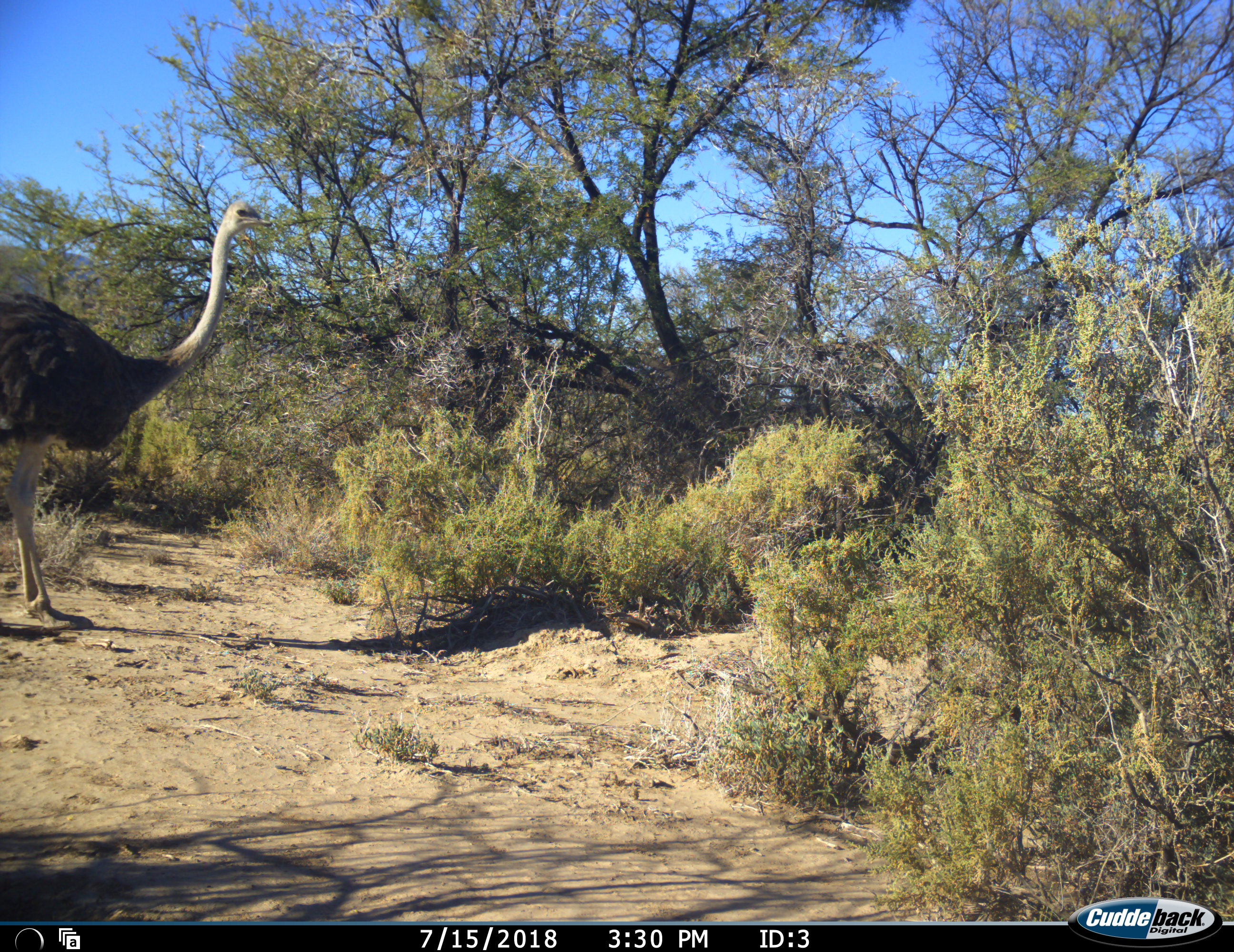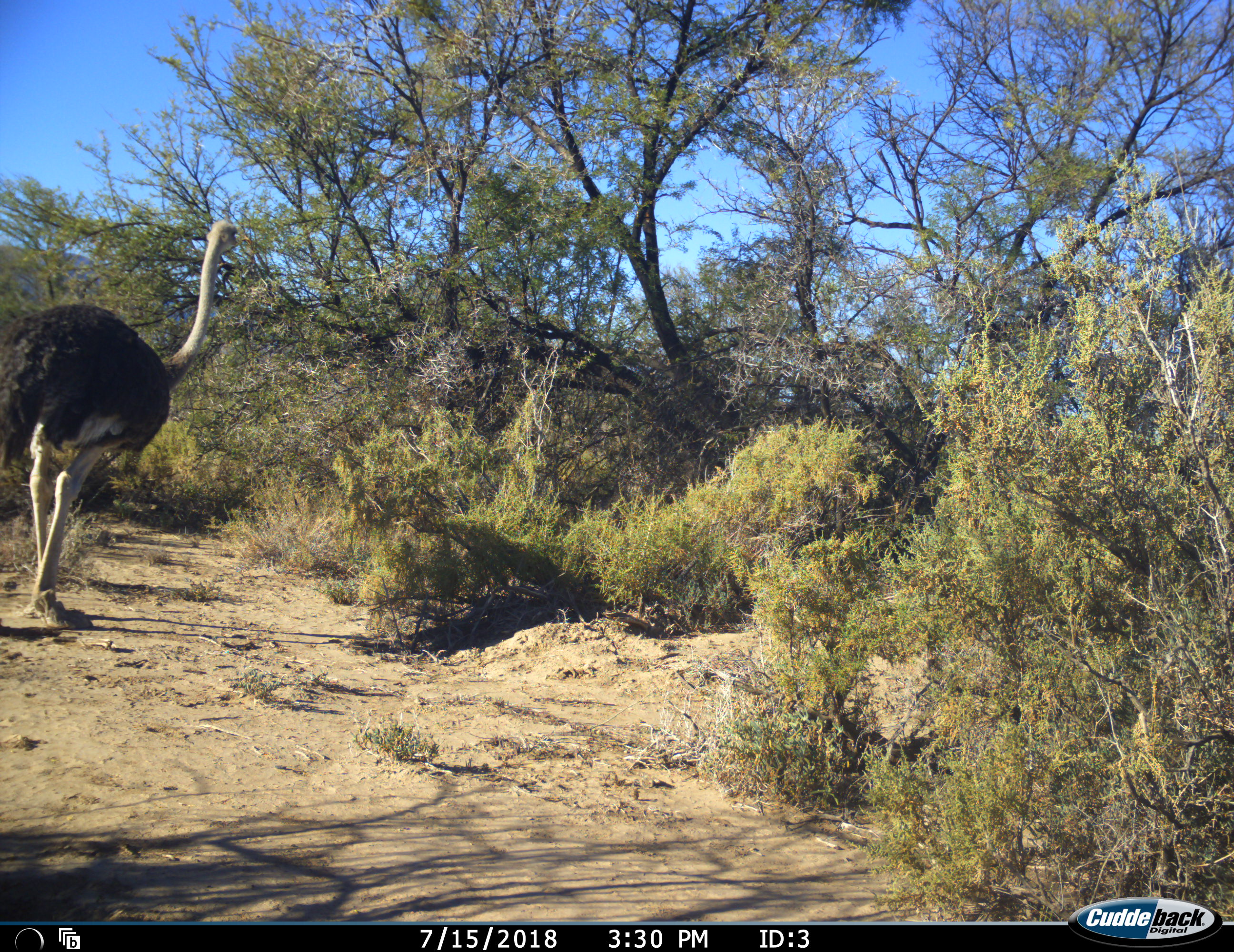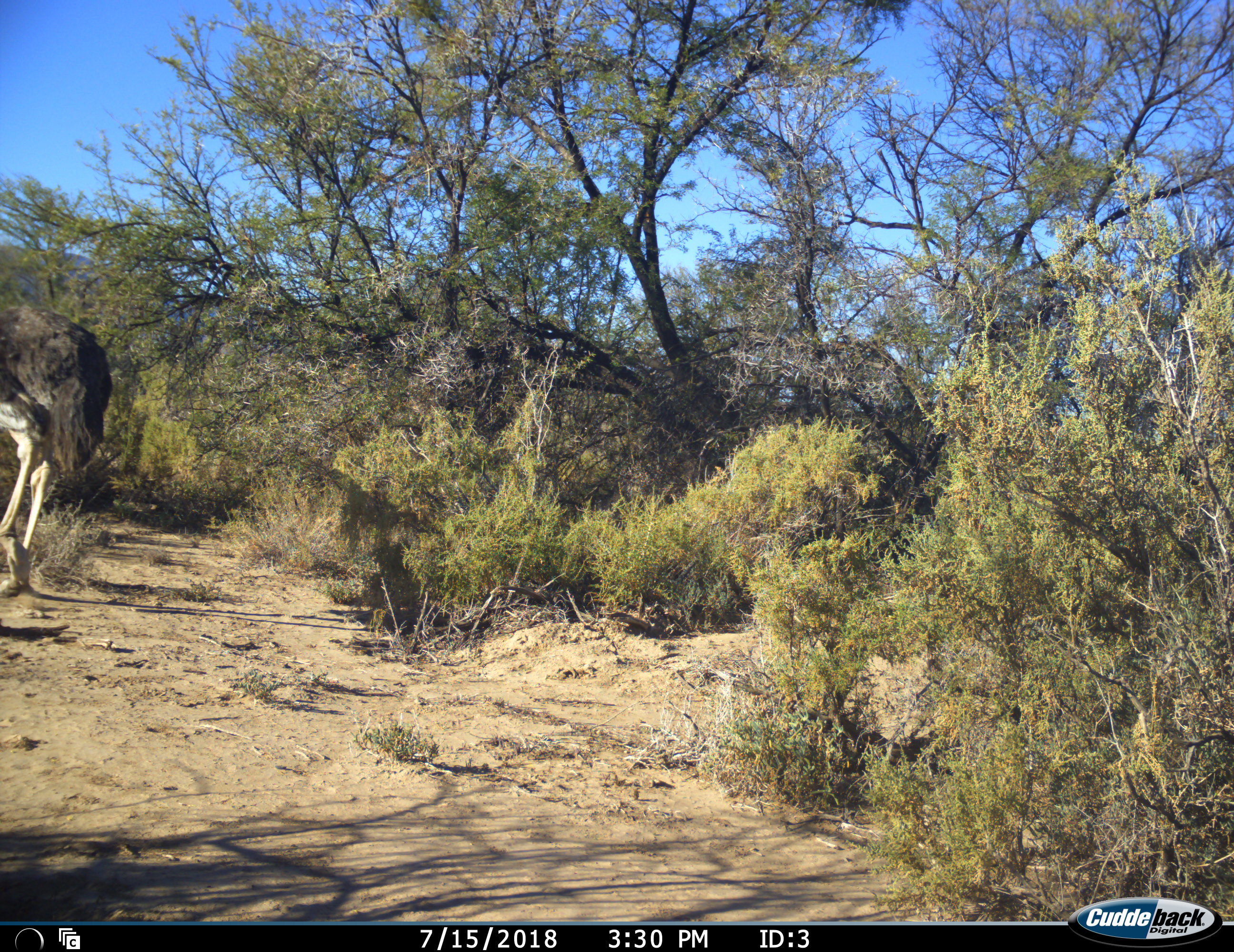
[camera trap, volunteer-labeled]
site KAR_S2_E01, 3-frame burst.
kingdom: Animalia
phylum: Chordata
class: Aves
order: Struthioniformes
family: Struthionidae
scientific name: Struthionidae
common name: ostrich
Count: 1.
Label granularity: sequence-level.